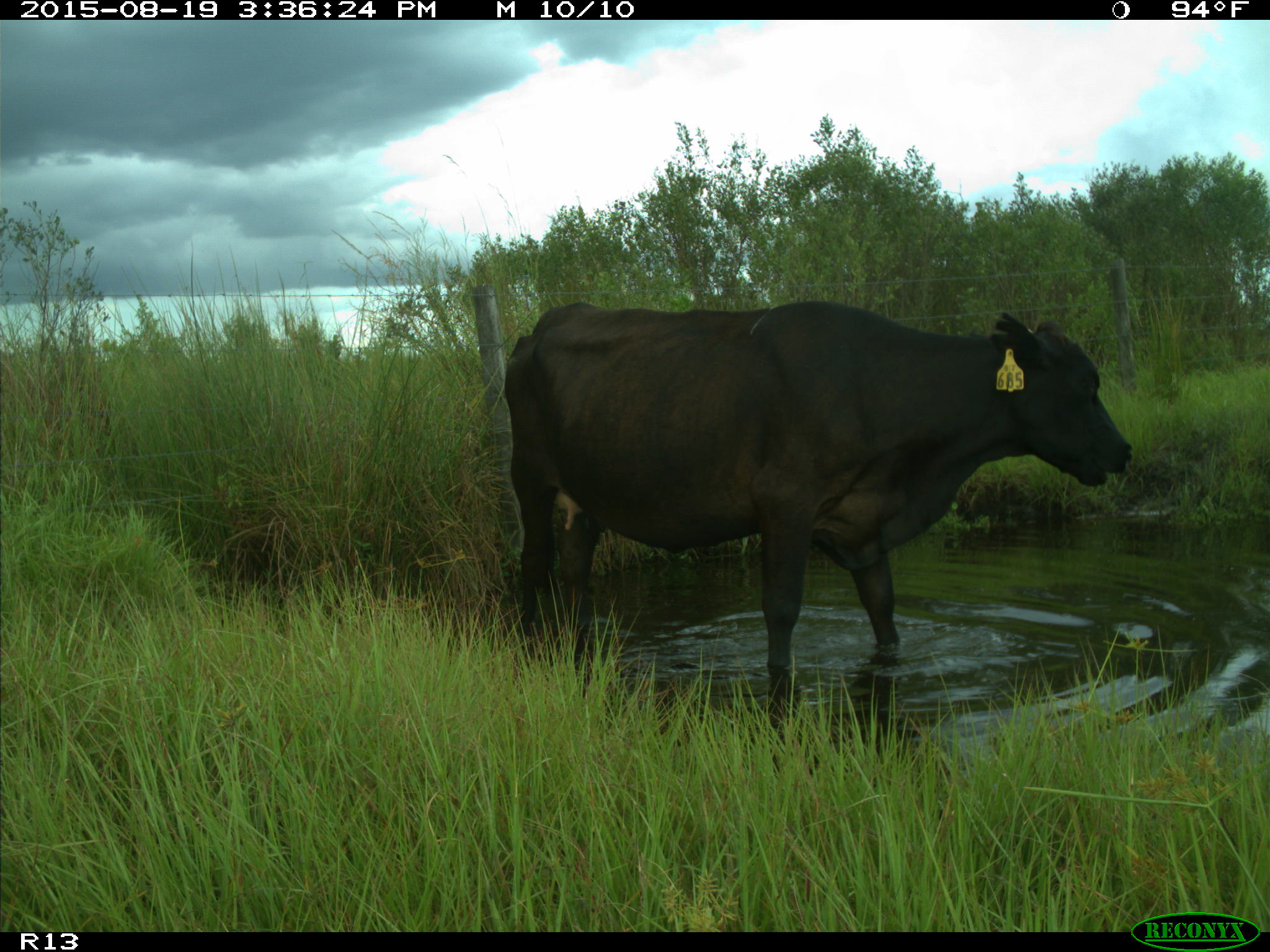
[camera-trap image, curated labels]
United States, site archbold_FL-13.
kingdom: Animalia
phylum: Chordata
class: Mammalia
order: Artiodactyla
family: Bovidae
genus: Bos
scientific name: Bos taurus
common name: domestic cow